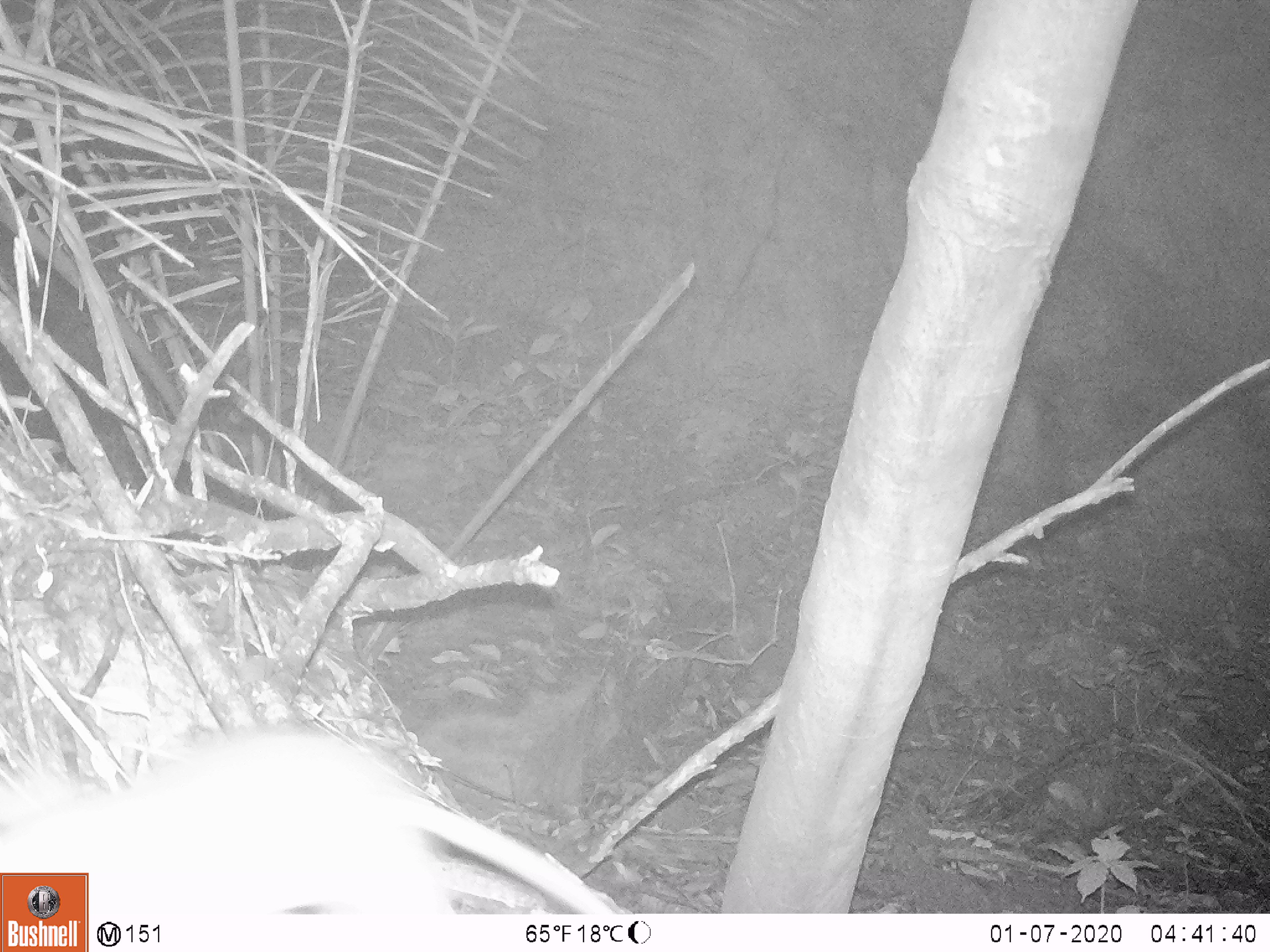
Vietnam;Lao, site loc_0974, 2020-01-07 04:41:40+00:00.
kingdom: Animalia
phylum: Chordata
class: Mammalia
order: Rodentia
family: Muridae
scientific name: Muridae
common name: old-world mice and rats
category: unidentified murid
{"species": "unidentified murid (old-world mice and rats) (Muridae)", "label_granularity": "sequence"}